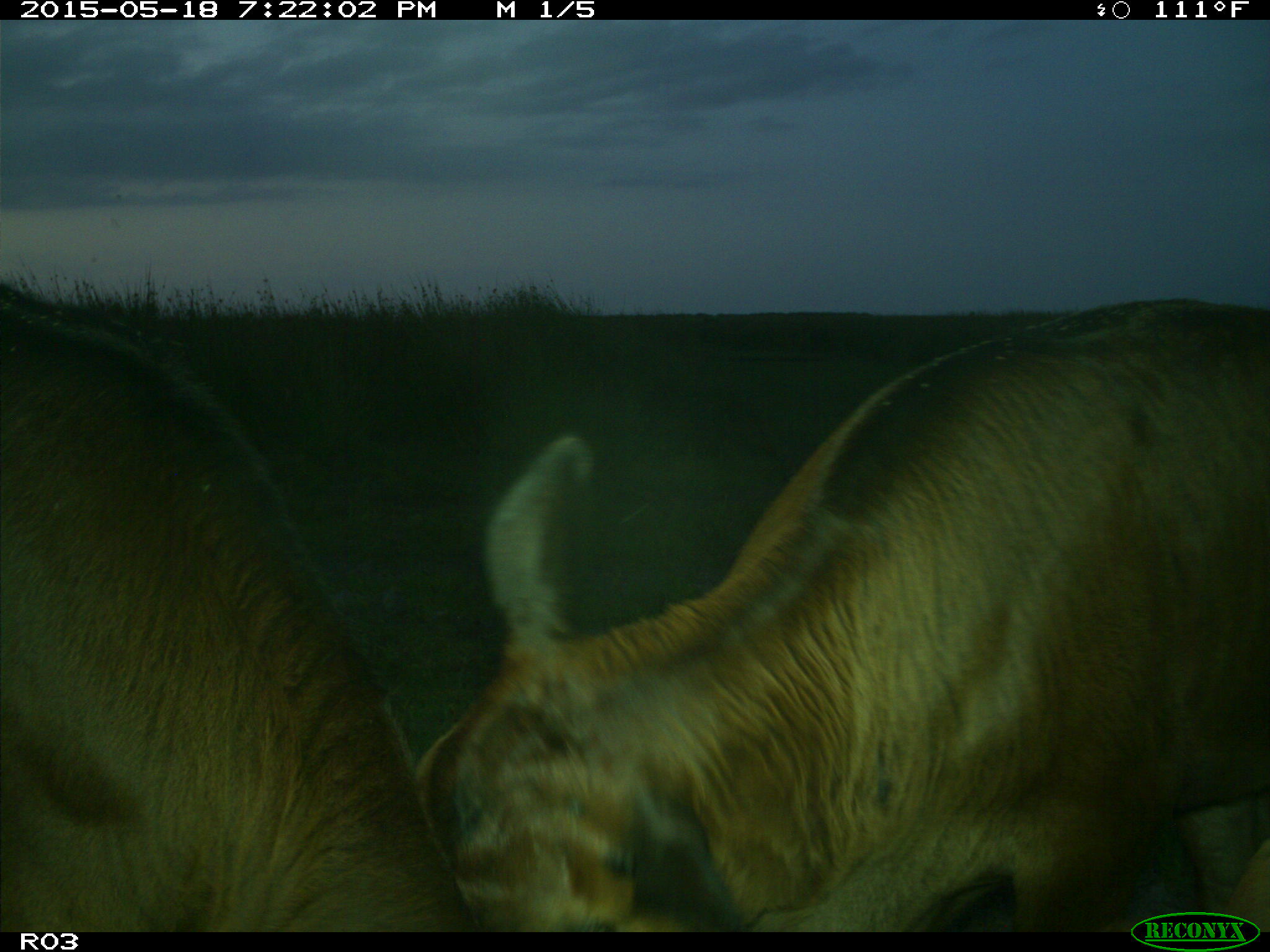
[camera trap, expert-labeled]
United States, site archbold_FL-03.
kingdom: Animalia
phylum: Chordata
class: Mammalia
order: Artiodactyla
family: Bovidae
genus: Bos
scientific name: Bos taurus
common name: domestic cow